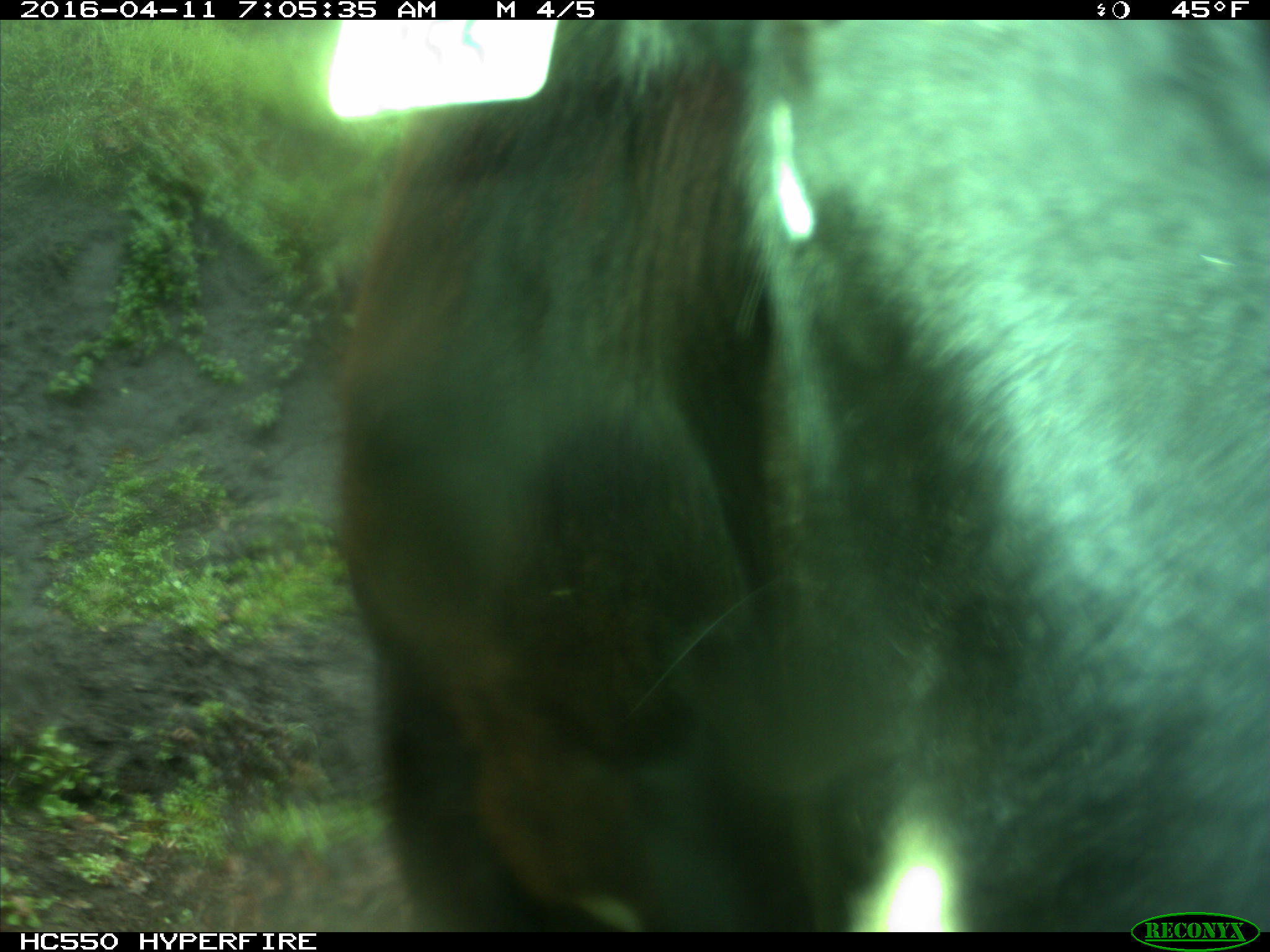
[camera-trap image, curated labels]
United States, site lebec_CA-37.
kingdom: Animalia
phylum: Chordata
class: Mammalia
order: Artiodactyla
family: Bovidae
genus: Bos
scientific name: Bos taurus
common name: domestic cow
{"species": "Bos taurus (domestic cow)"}